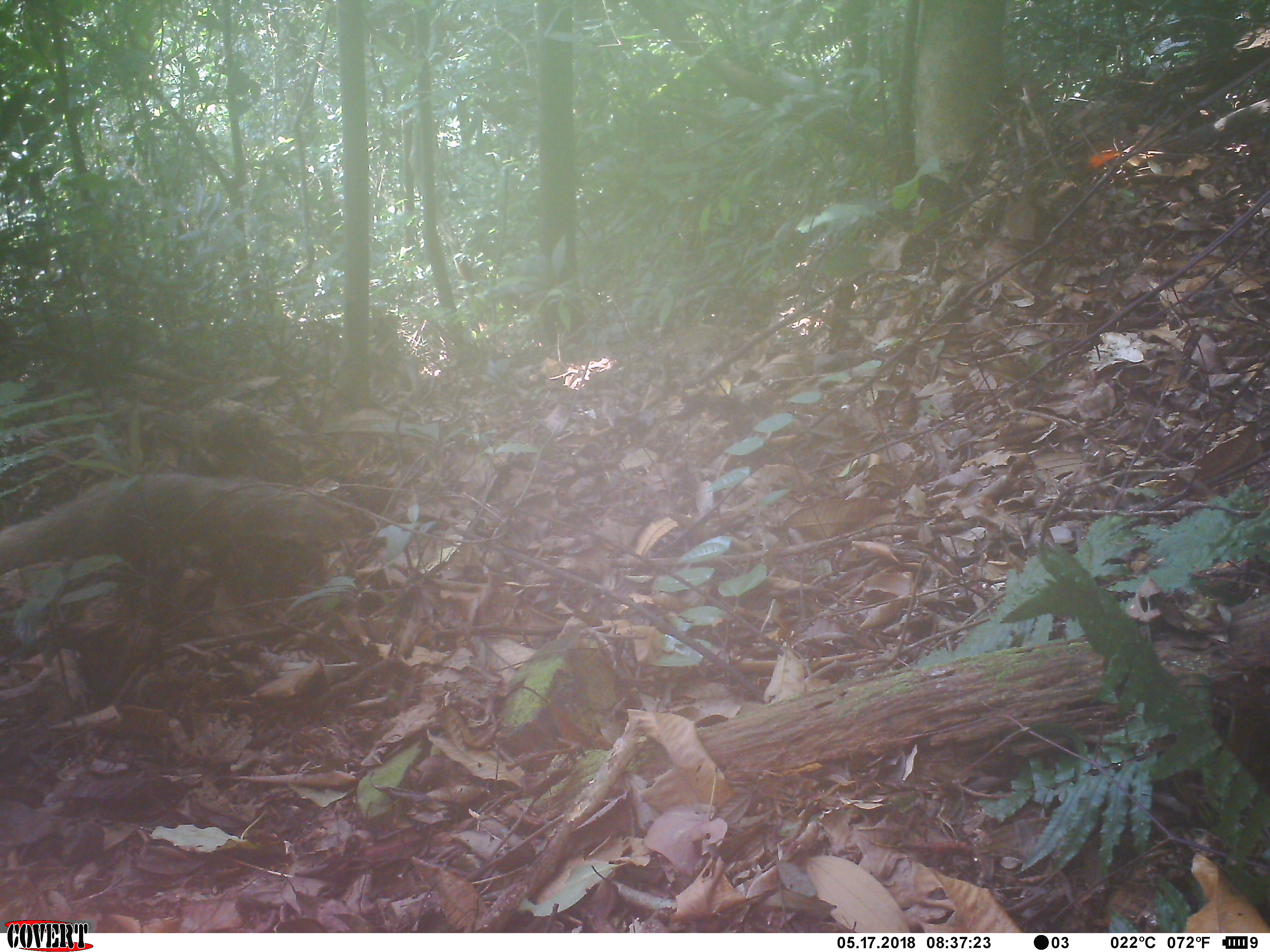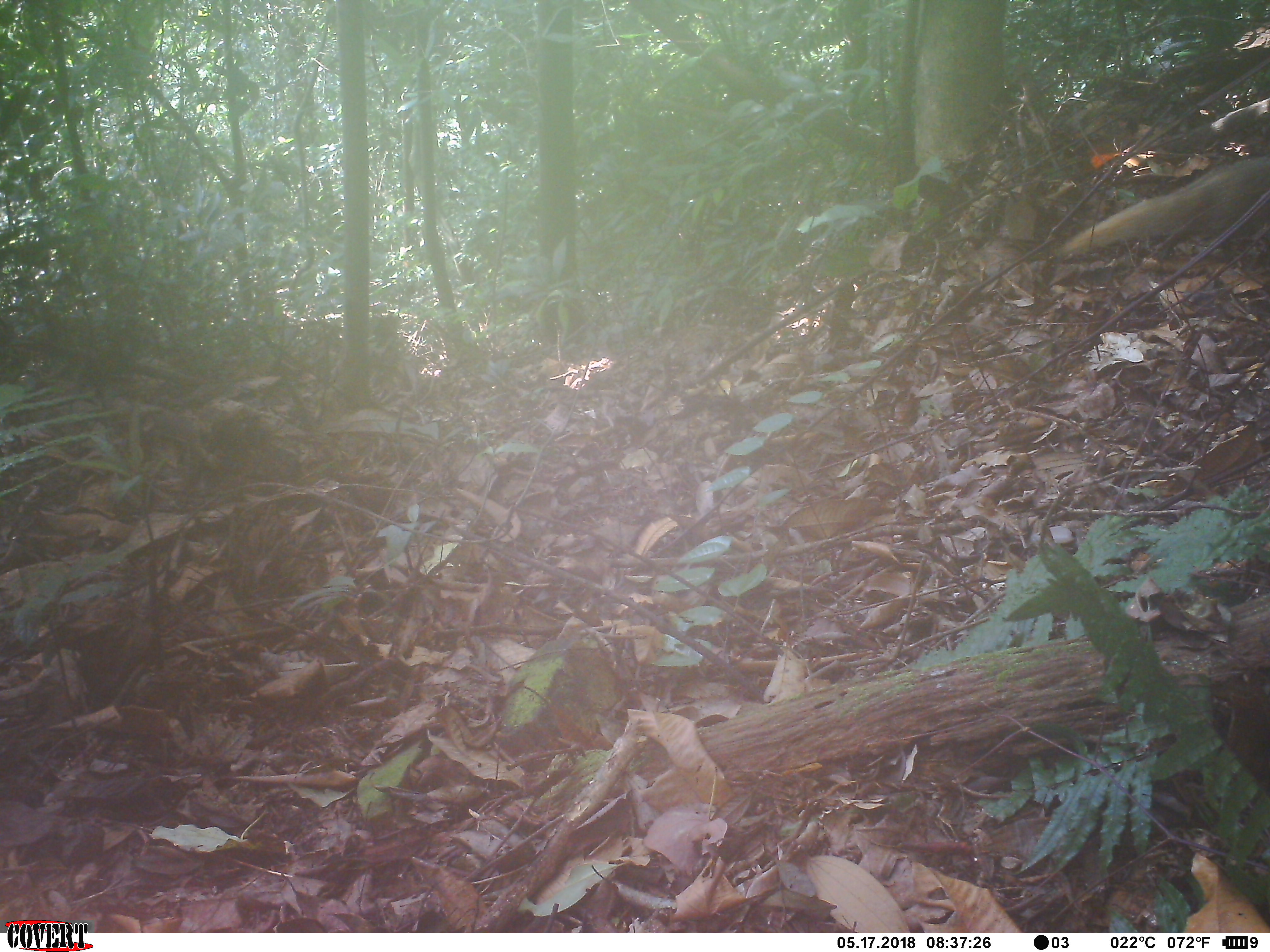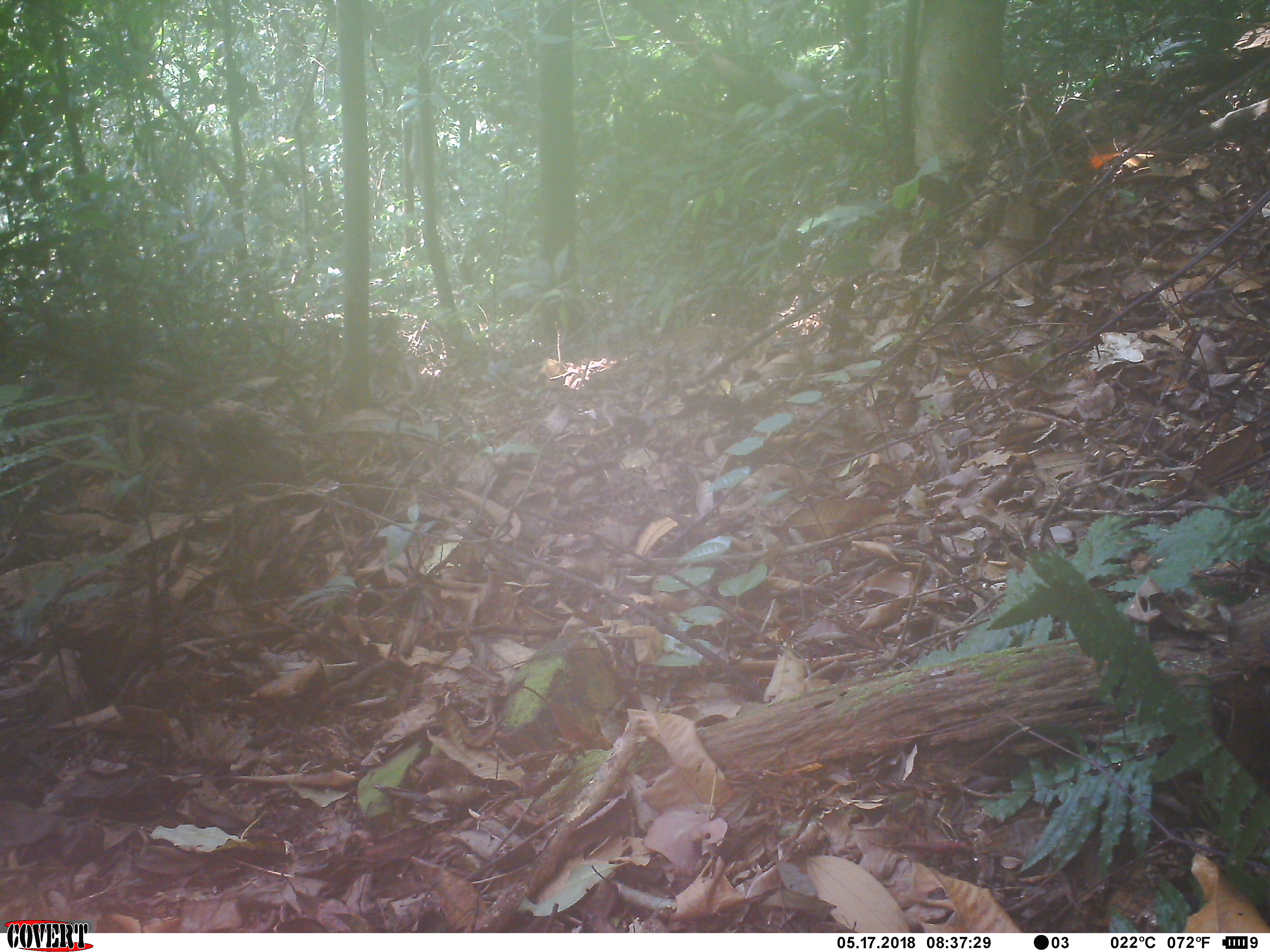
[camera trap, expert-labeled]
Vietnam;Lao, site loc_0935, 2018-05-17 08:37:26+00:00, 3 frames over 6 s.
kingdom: Animalia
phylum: Chordata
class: Mammalia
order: Carnivora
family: Herpestidae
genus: Urva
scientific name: Urva urva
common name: crab-eating mongoose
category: crab eating mongoose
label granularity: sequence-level